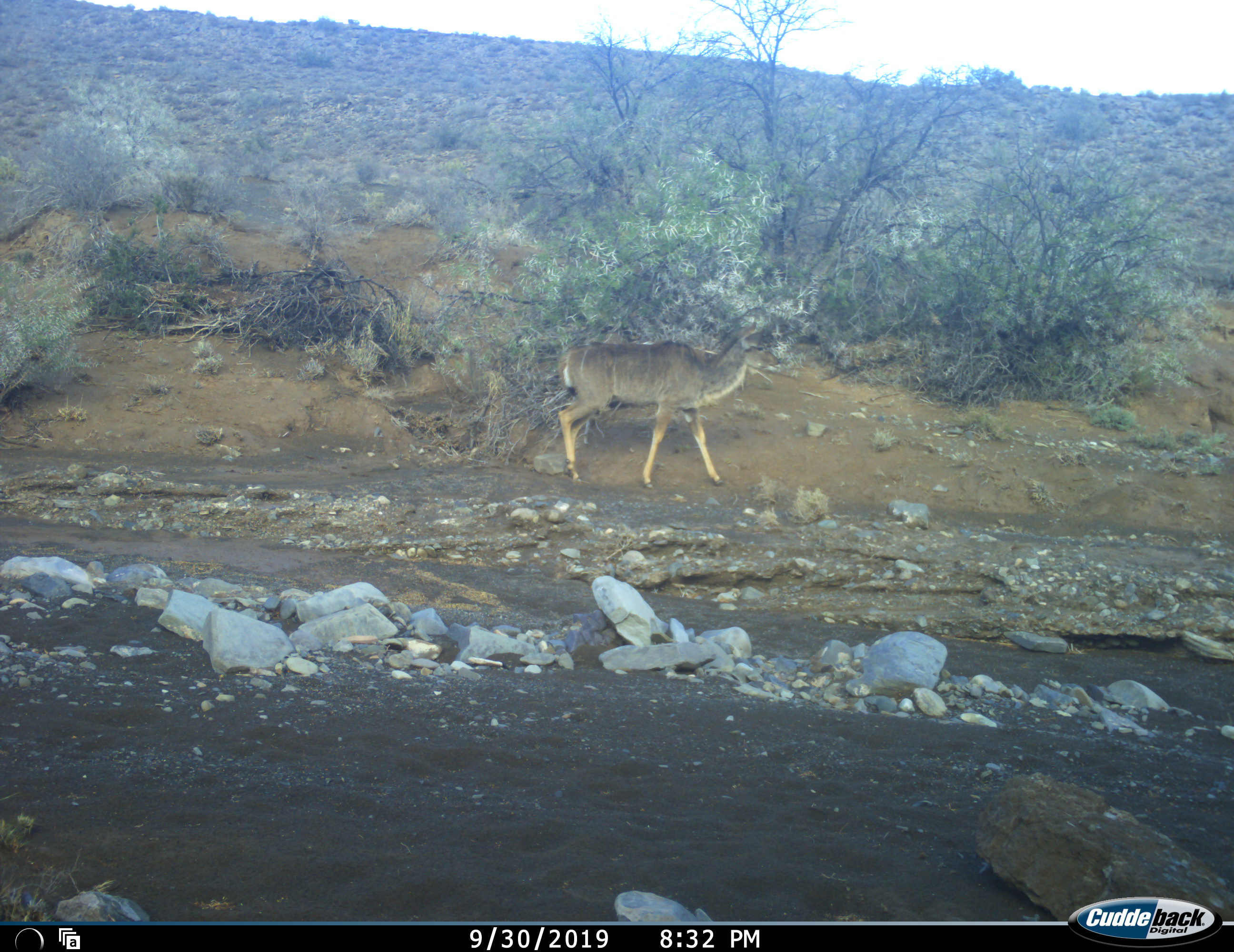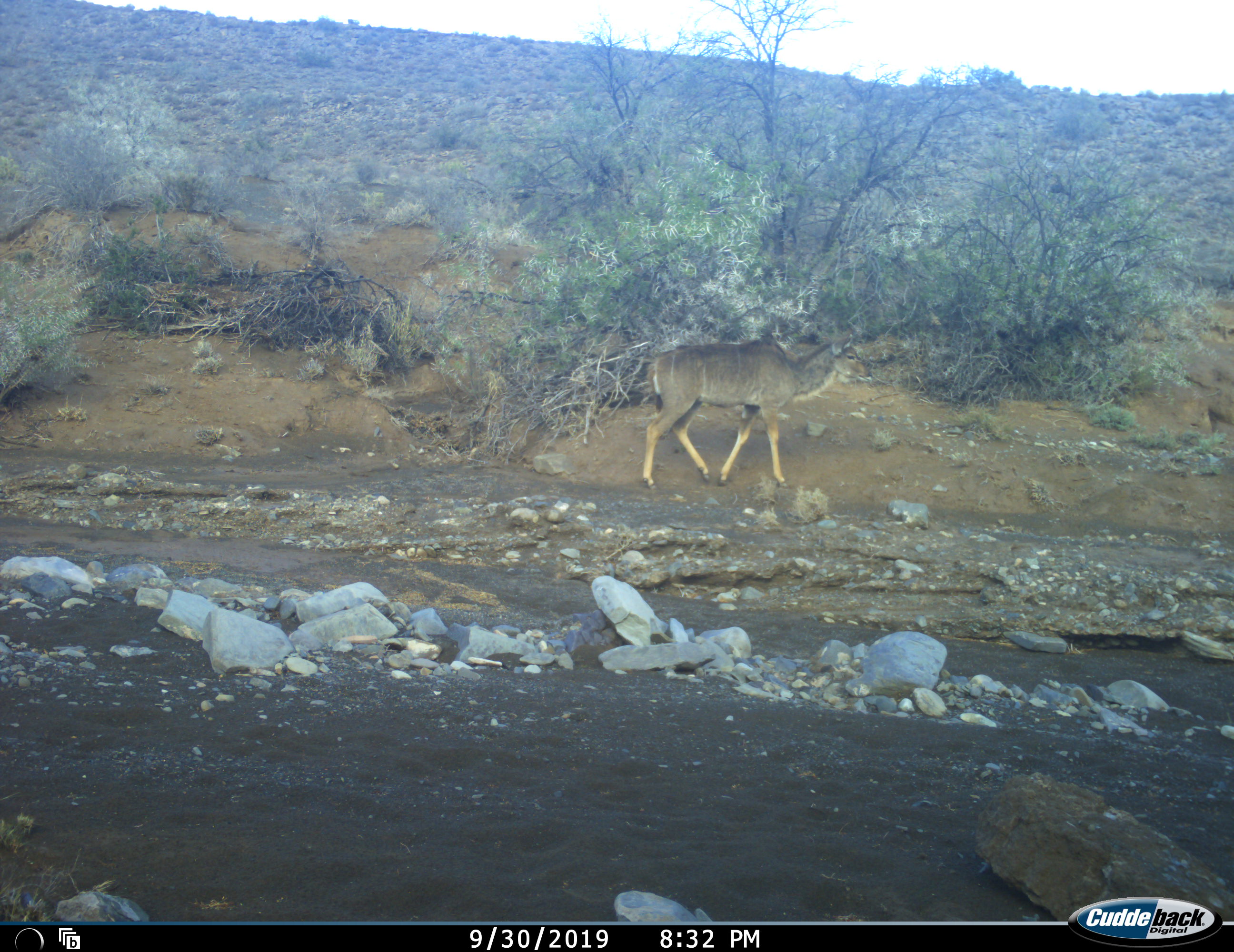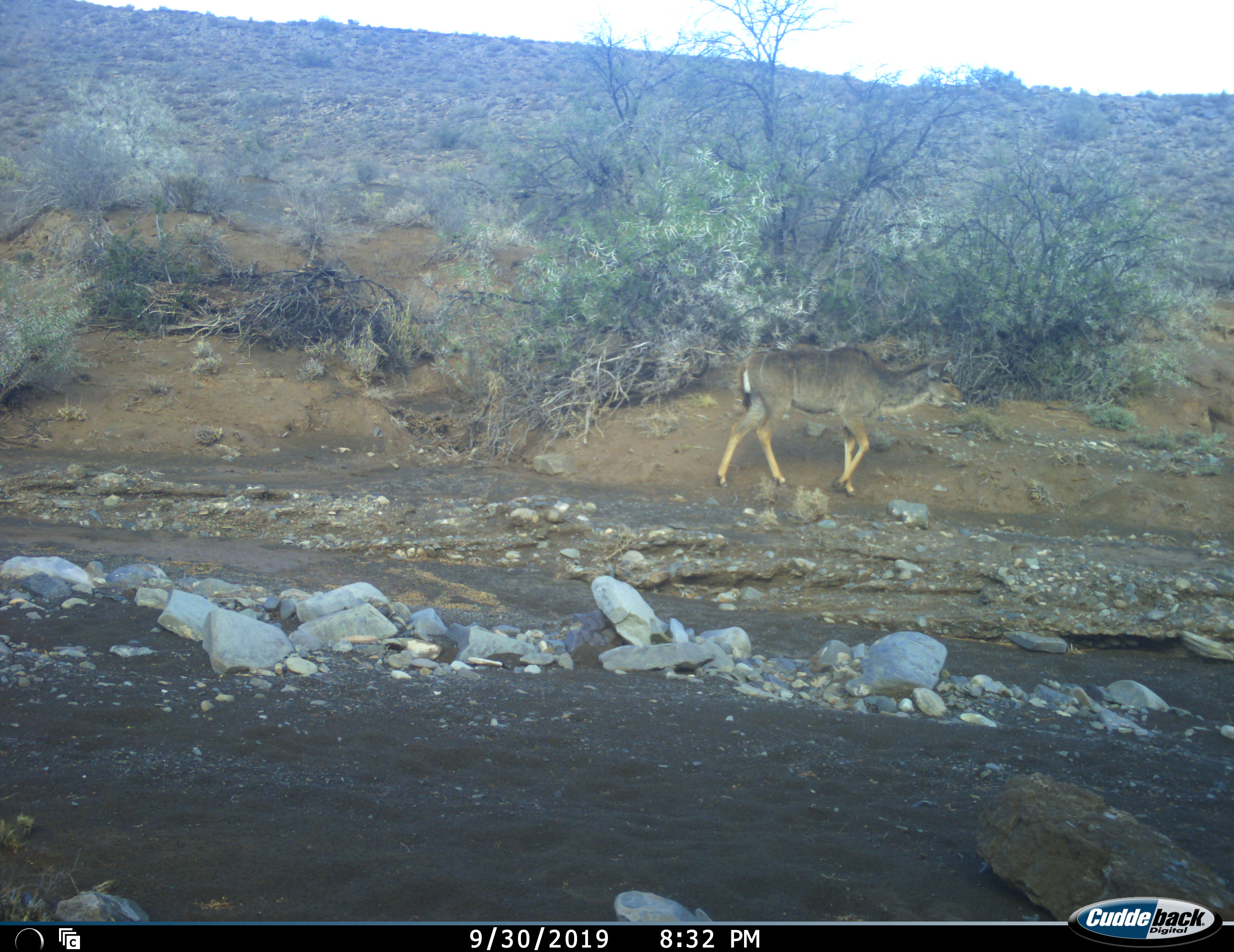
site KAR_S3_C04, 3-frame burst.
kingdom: Animalia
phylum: Chordata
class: Mammalia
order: Artiodactyla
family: Bovidae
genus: Tragelaphus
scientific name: Tragelaphus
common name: kudu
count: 1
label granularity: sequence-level